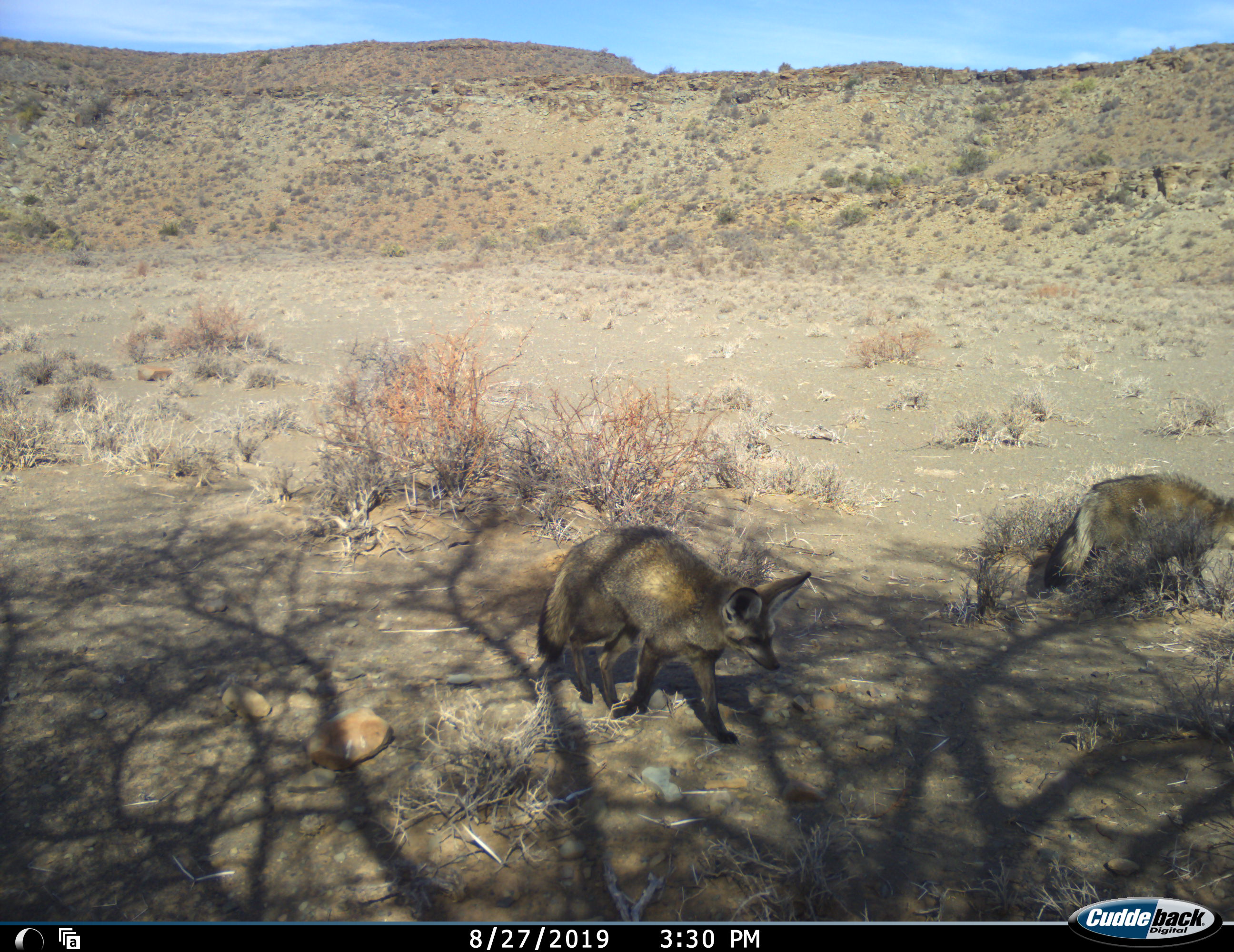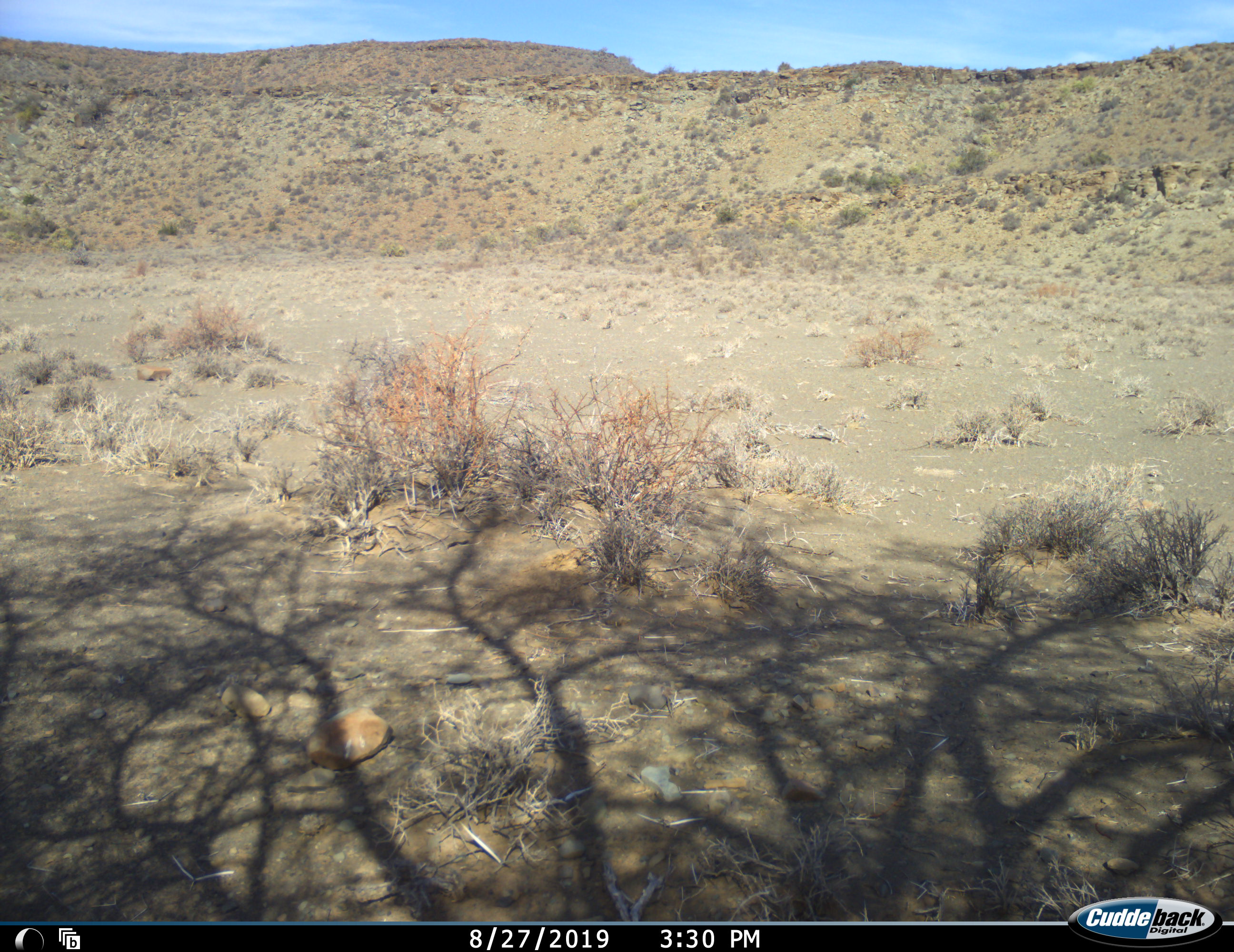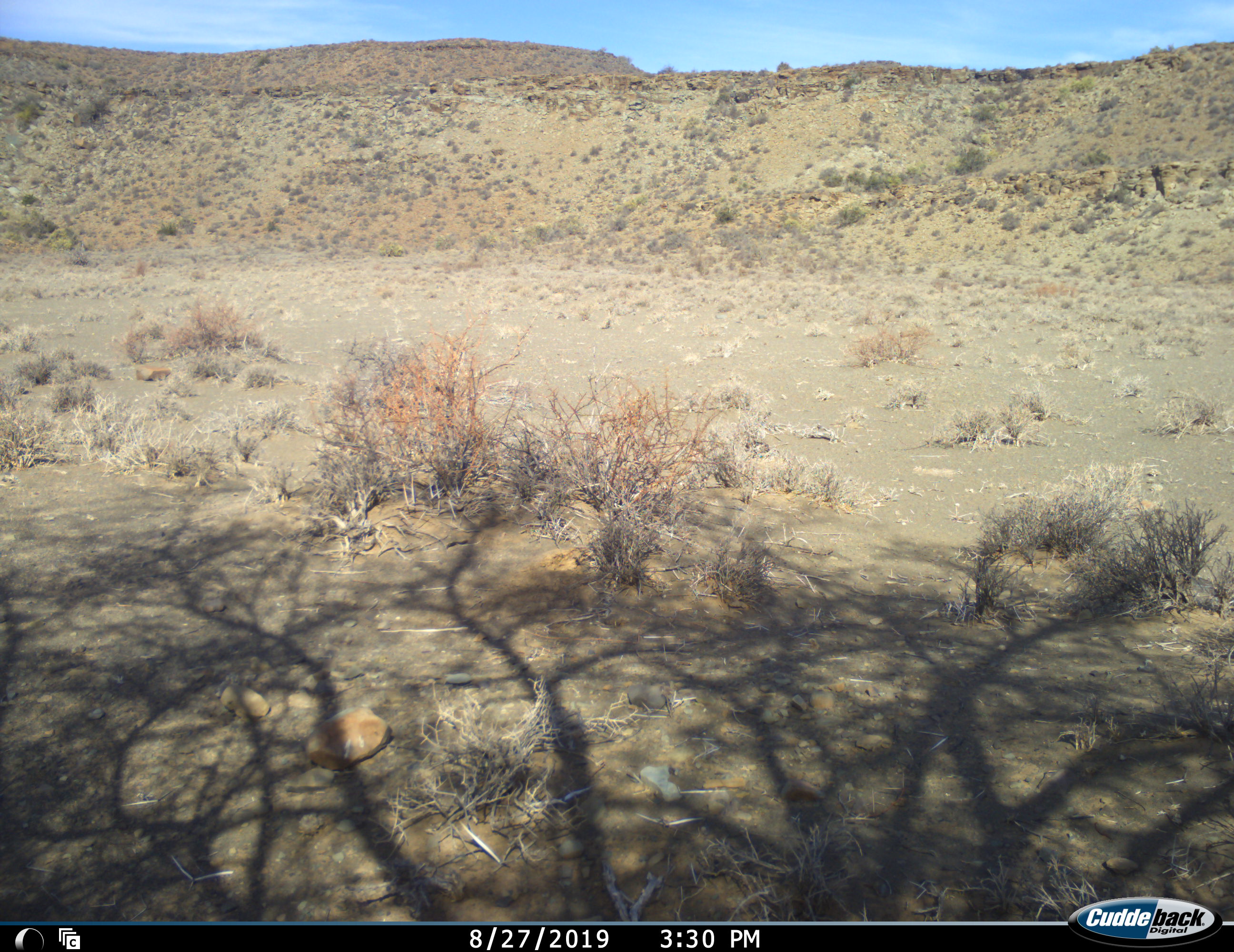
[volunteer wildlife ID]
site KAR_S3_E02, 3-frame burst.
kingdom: Animalia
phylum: Chordata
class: Mammalia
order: Carnivora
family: Canidae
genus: Otocyon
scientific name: Otocyon megalotis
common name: bat-eared fox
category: foxbateared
Foxbateared (bat-eared fox) (Otocyon megalotis), count 2. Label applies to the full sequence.